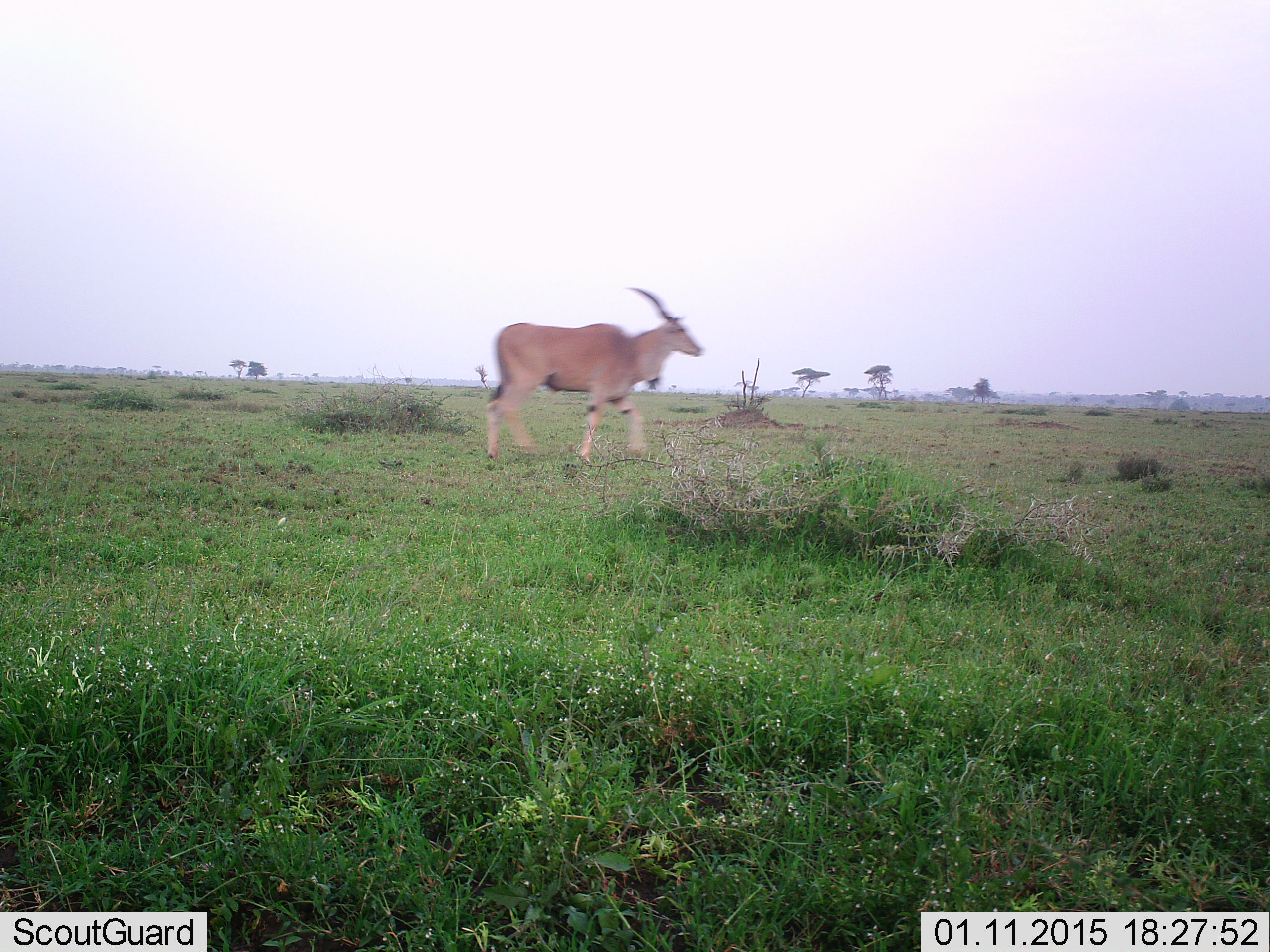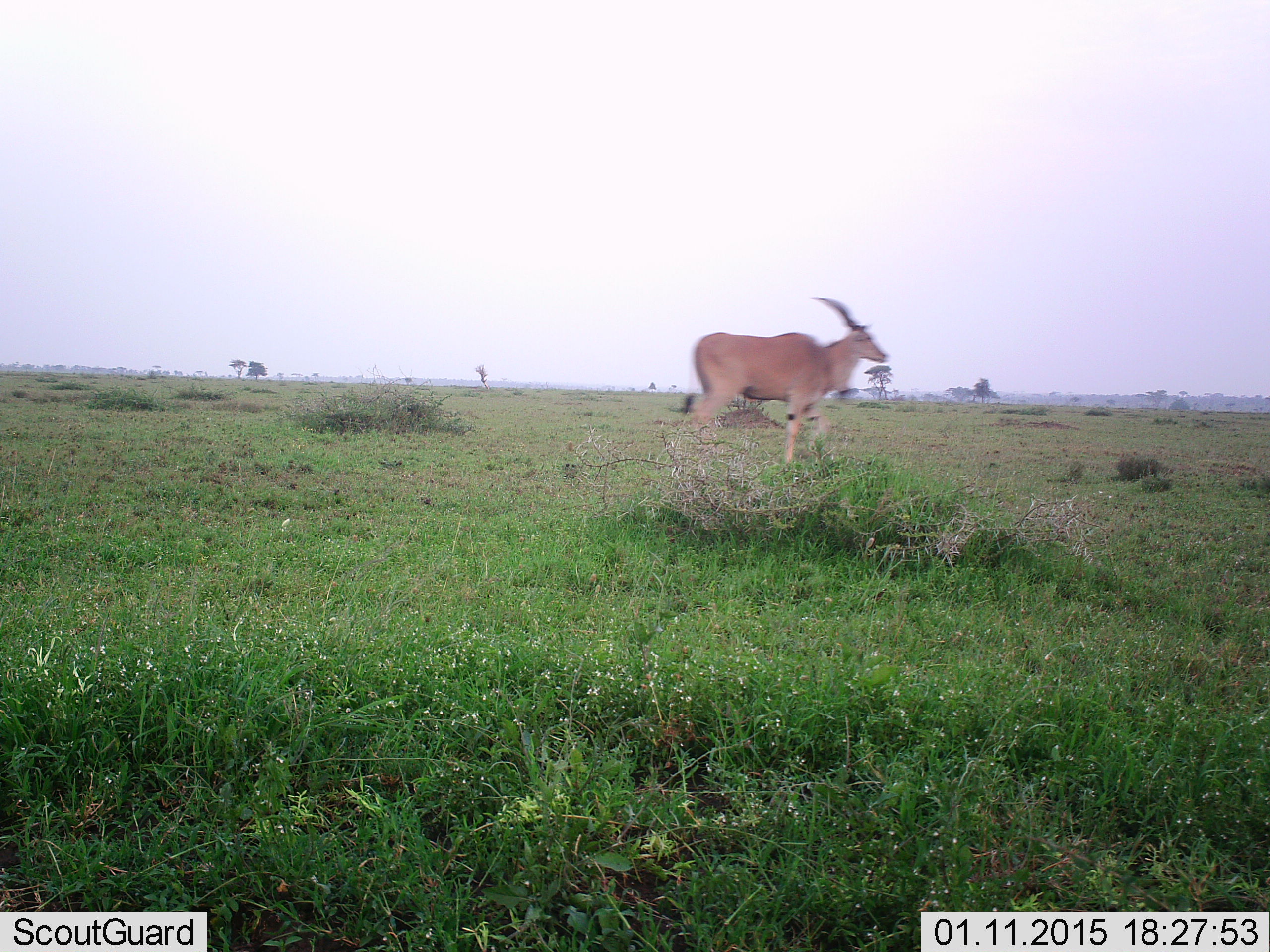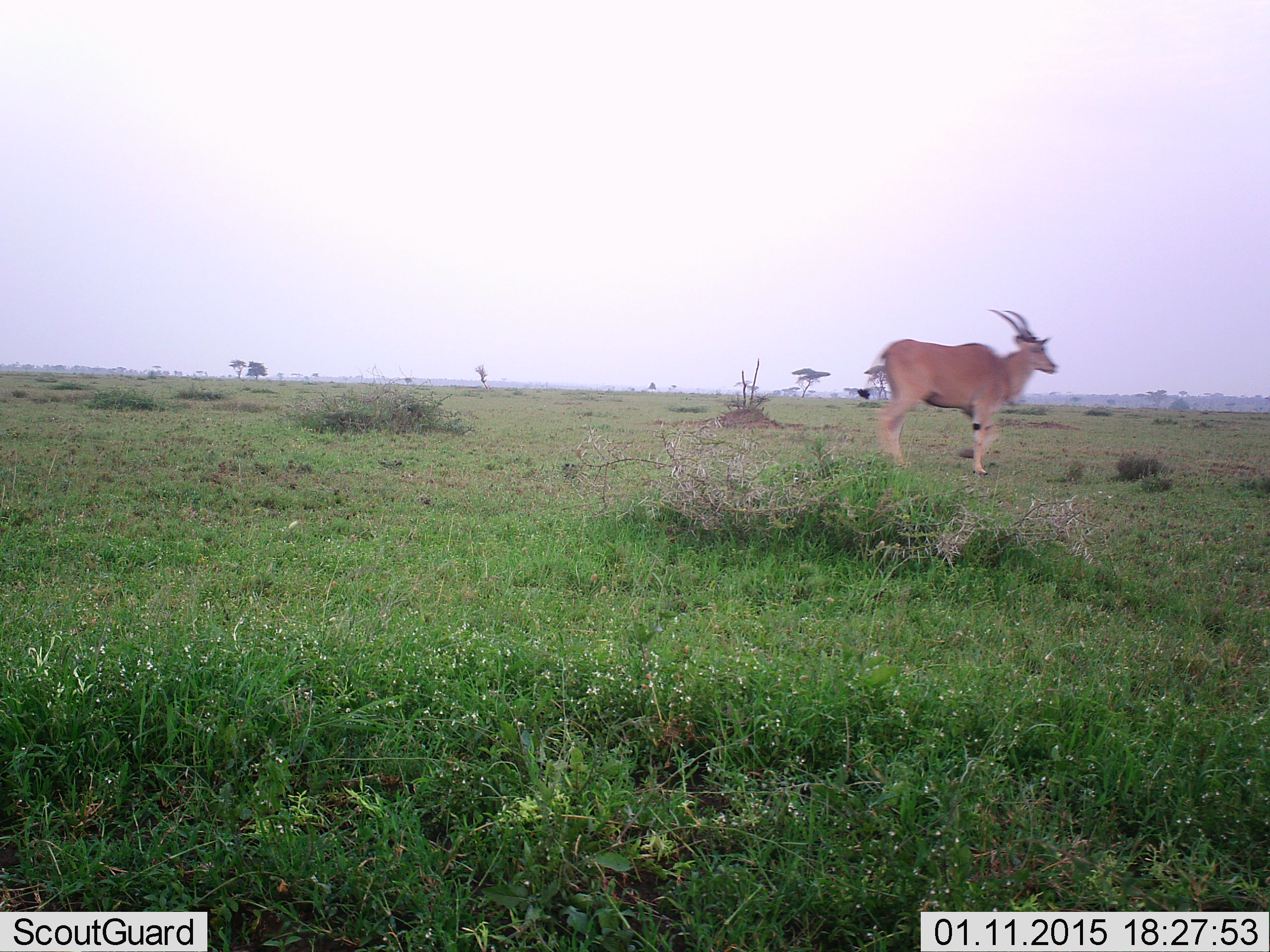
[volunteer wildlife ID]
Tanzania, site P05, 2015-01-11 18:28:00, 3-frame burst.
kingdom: Animalia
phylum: Chordata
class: Mammalia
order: Artiodactyla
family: Bovidae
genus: Tragelaphus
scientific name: Tragelaphus oryx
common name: eland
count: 1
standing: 20%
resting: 0%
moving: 80%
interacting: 0%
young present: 0%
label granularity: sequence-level